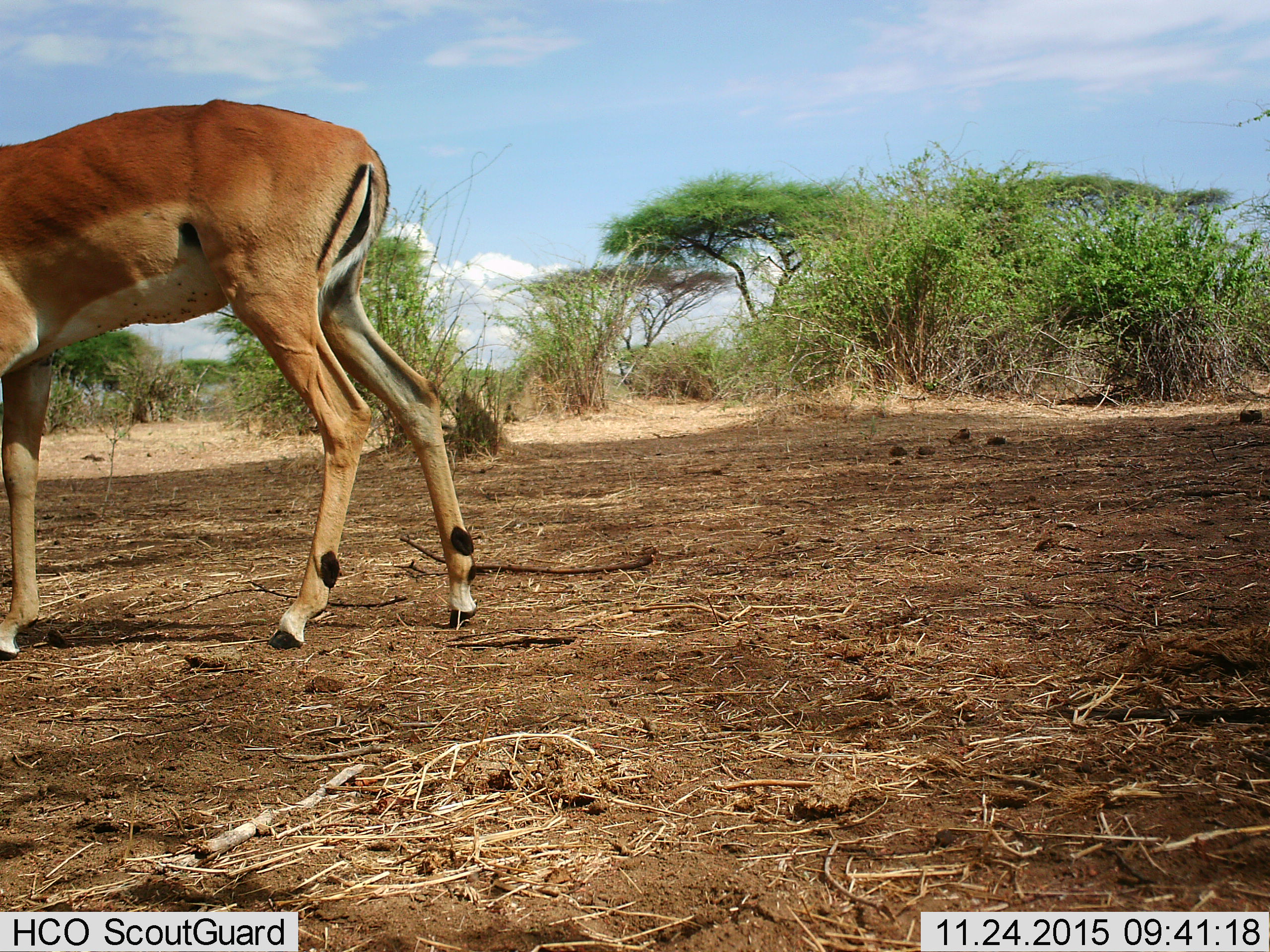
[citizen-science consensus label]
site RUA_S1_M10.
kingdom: Animalia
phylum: Chordata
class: Mammalia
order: Artiodactyla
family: Bovidae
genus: Aepyceros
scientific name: Aepyceros melampus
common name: impala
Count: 1.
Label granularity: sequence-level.